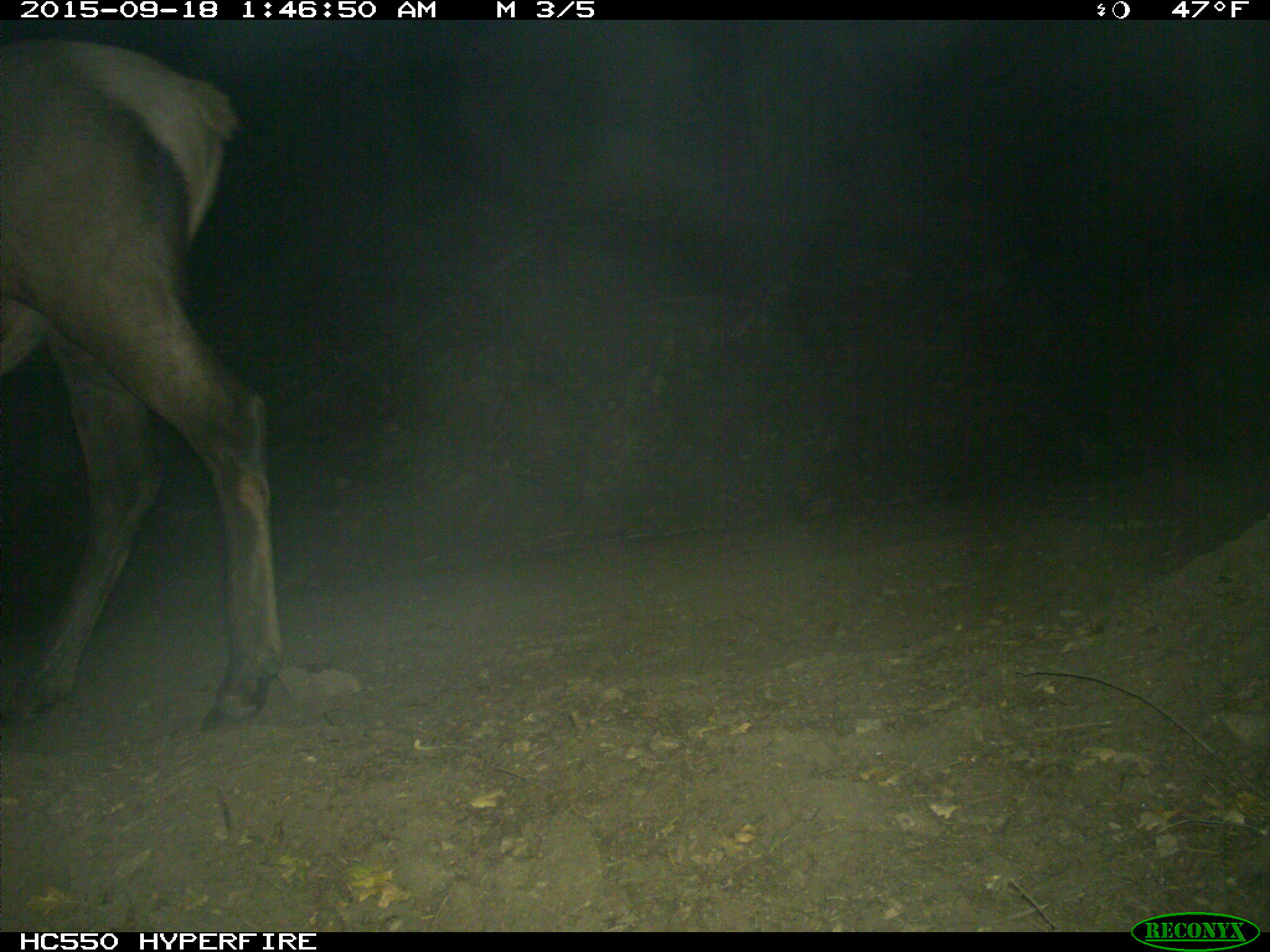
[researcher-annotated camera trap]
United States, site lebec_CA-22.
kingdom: Animalia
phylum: Chordata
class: Mammalia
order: Artiodactyla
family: Cervidae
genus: Cervus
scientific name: Cervus canadensis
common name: elk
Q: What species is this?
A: Cervus canadensis (elk).